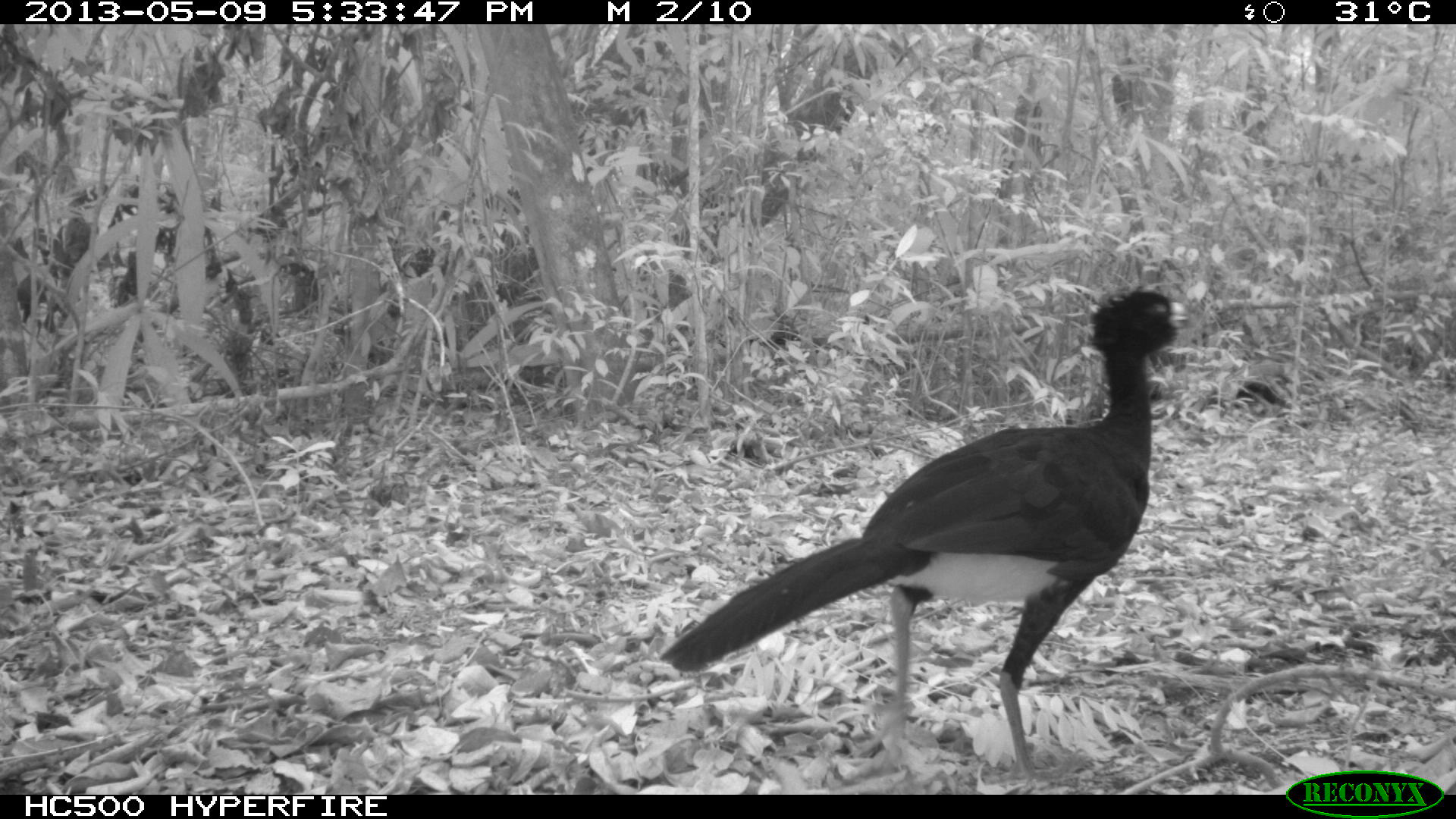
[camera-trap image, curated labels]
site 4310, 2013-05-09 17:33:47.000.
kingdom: Animalia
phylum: Chordata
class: Aves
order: Galliformes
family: Cracidae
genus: Crax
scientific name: Crax rubra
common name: great curassow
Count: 1.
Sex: male.